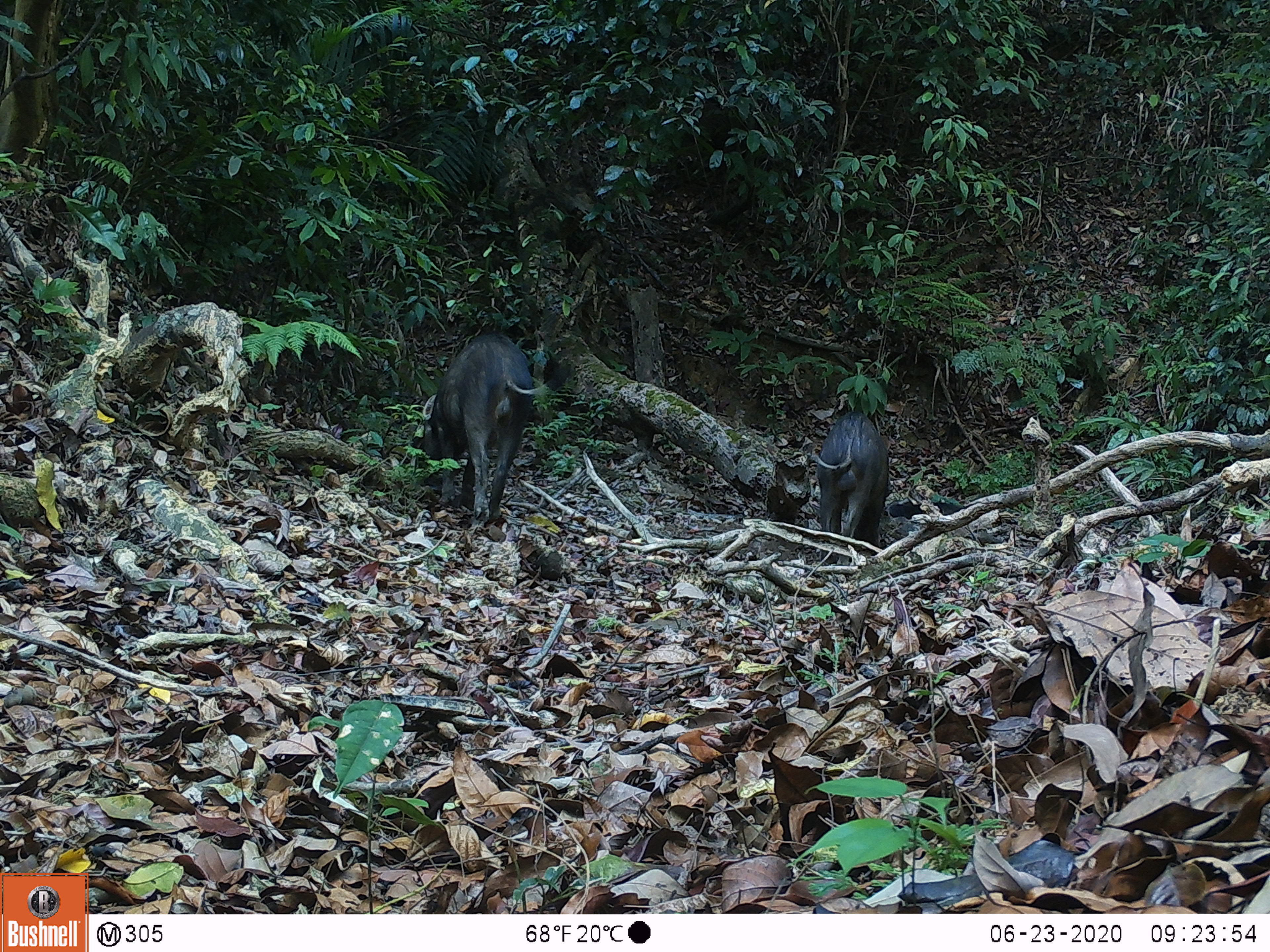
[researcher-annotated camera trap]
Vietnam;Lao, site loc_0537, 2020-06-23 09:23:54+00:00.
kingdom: Animalia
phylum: Chordata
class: Mammalia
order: Artiodactyla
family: Suidae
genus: Sus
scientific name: Sus scrofa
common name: eurasian wild pig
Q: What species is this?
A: Eurasian wild pig (Sus scrofa).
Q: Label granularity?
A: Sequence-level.